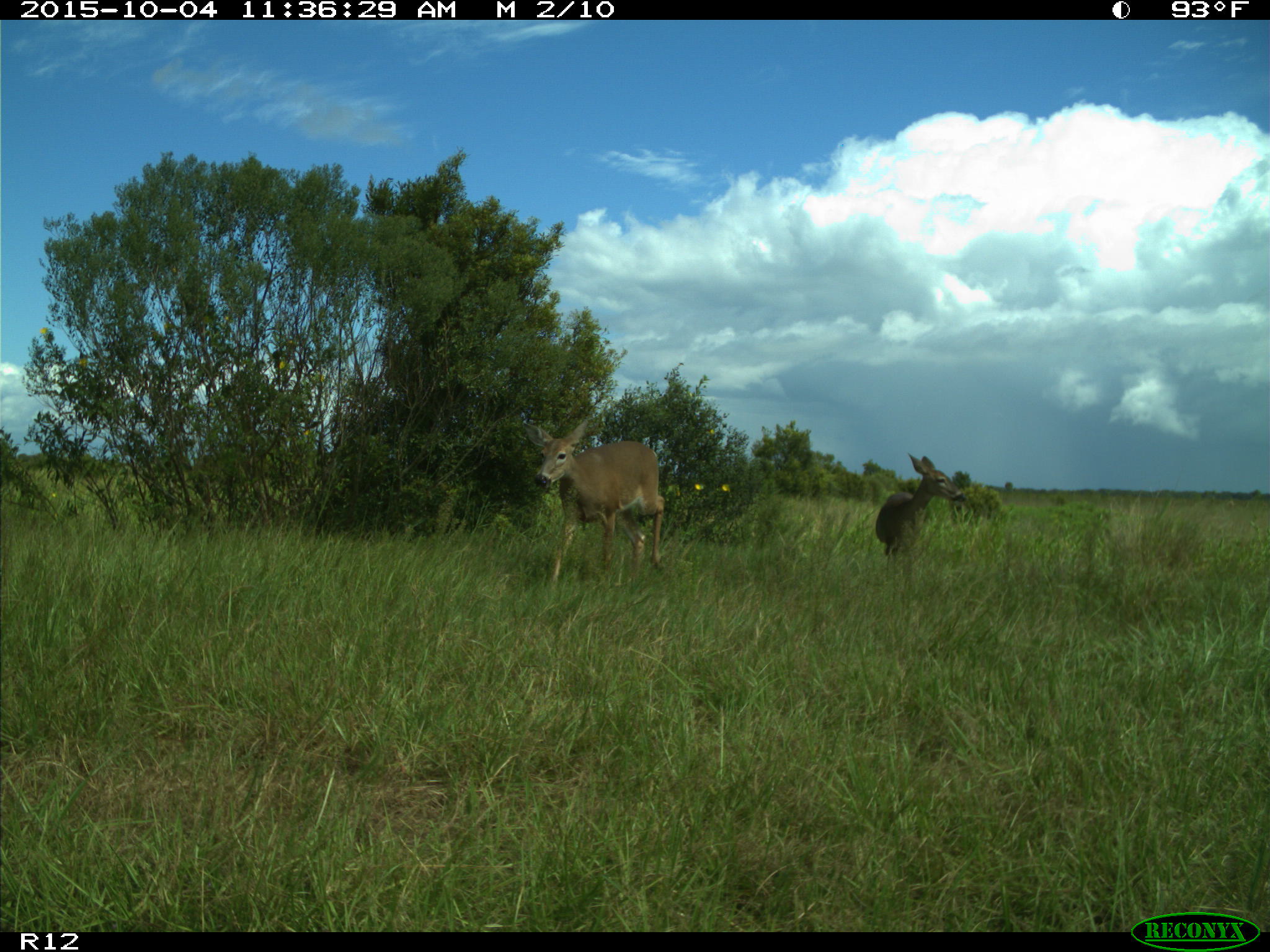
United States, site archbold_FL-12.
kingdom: Animalia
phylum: Chordata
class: Mammalia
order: Artiodactyla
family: Cervidae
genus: Odocoileus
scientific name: Odocoileus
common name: deer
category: unidentified deer